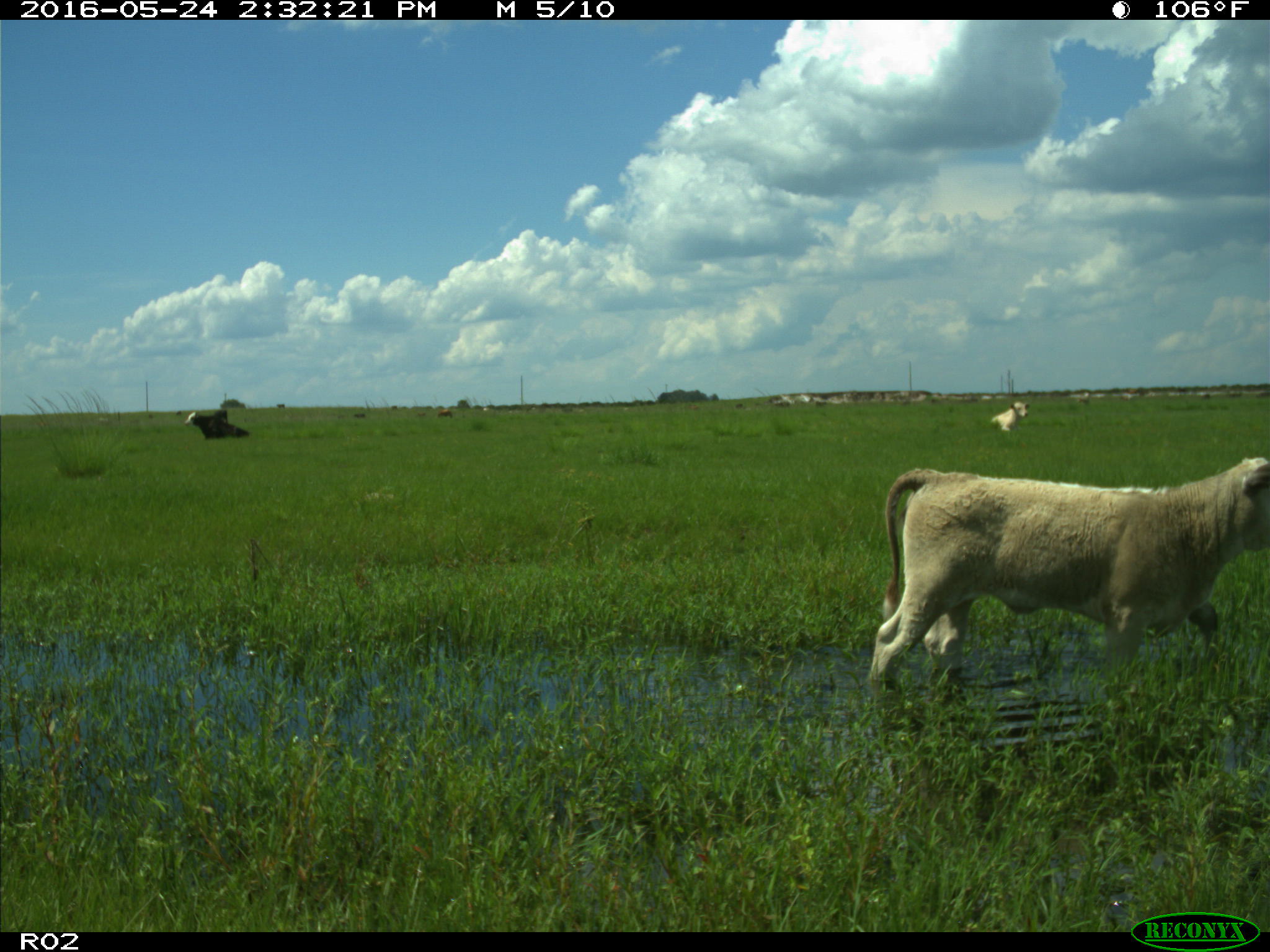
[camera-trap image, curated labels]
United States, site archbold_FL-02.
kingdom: Animalia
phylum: Chordata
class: Mammalia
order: Artiodactyla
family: Bovidae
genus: Bos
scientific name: Bos taurus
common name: domestic cow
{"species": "Bos taurus (domestic cow)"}